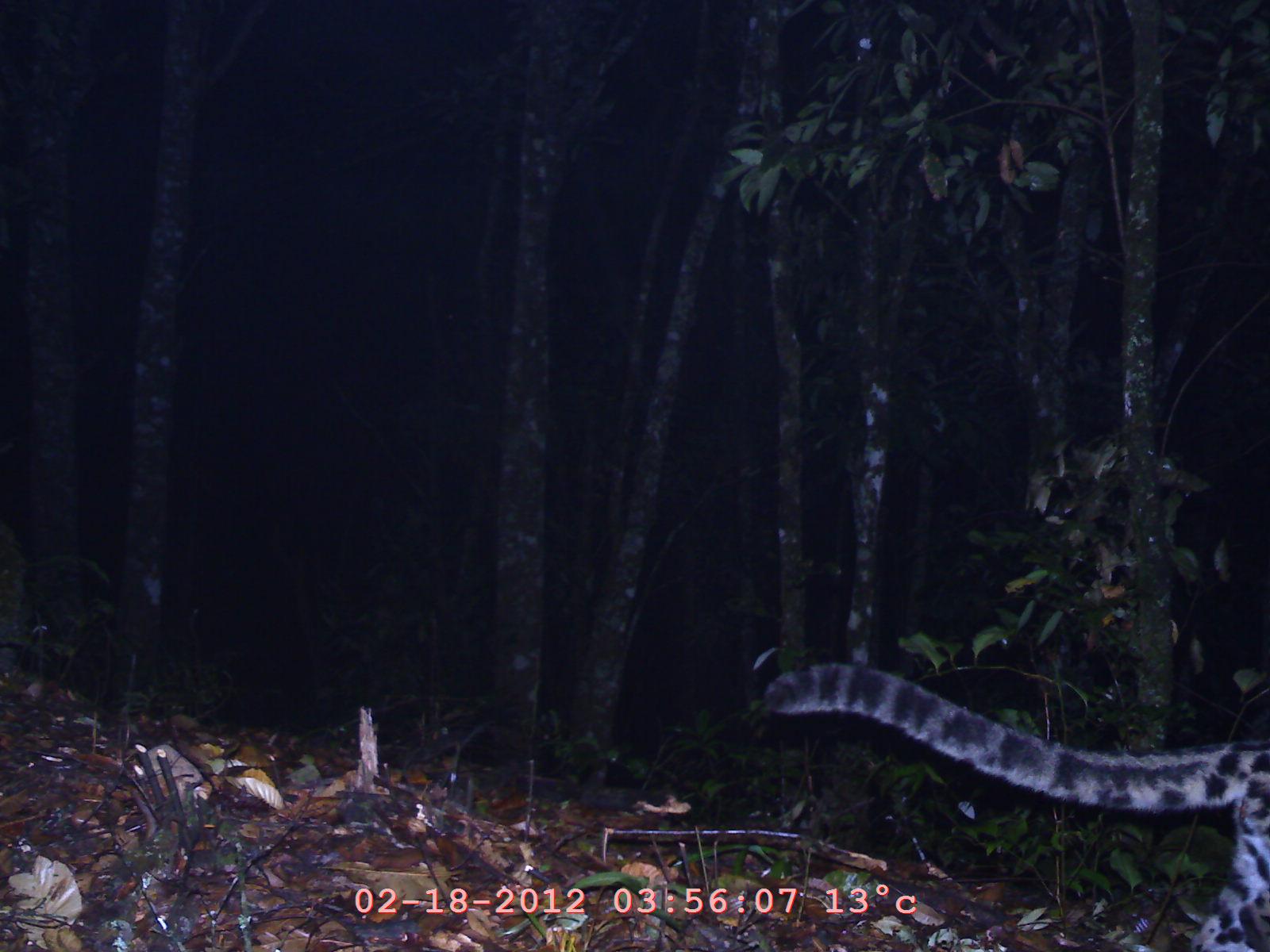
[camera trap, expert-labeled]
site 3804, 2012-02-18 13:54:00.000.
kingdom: Animalia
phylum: Chordata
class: Mammalia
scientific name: Mammalia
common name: mammals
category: unknown mammal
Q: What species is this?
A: Unknown mammal (mammals) (Mammalia).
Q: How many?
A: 1.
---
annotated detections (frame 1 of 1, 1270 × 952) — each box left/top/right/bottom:
unknown mammal: 753/656/1270/951